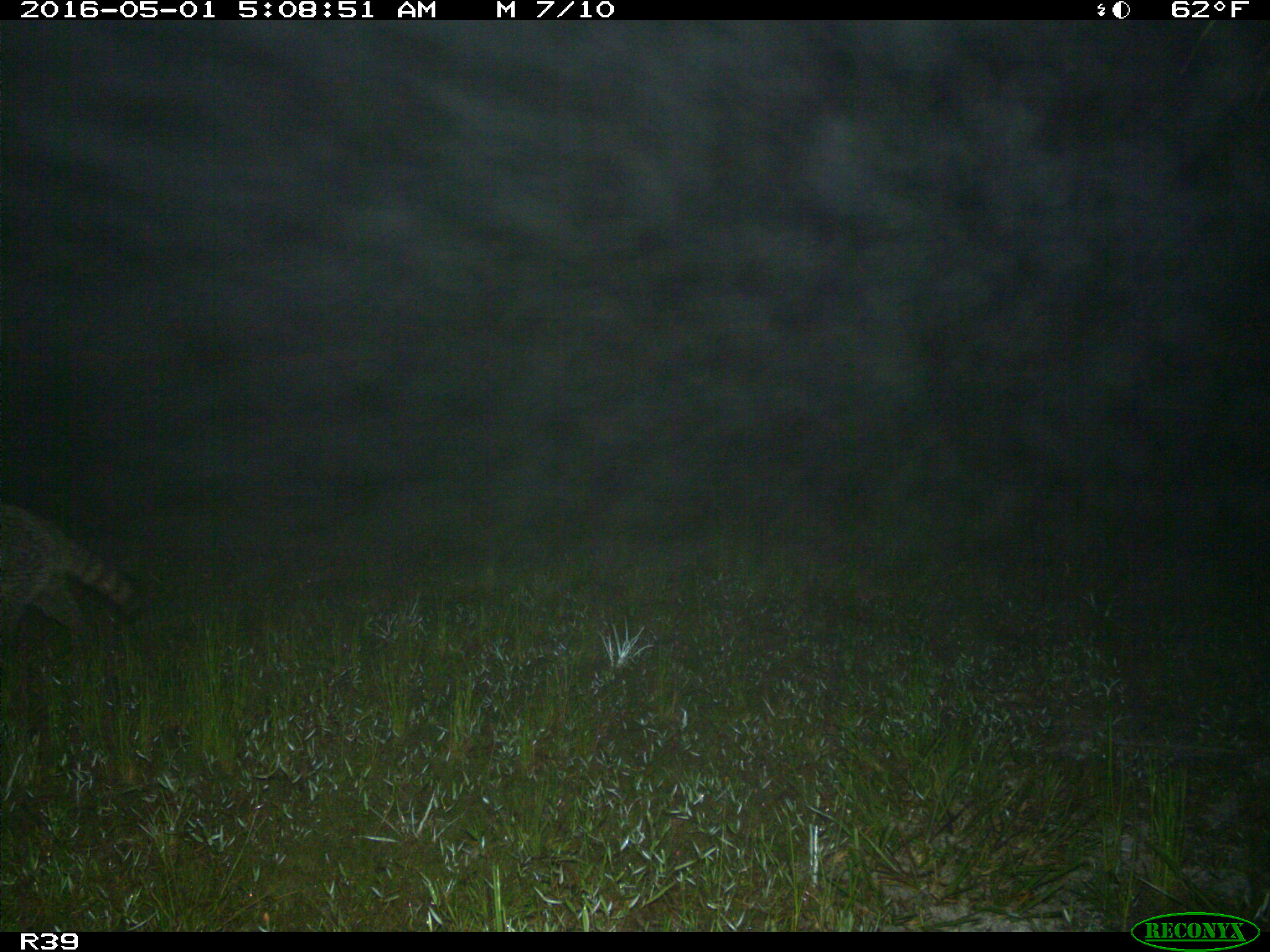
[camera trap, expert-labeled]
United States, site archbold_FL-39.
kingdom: Animalia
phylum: Chordata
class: Mammalia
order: Carnivora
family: Procyonidae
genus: Procyon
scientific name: Procyon lotor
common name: common raccoon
Procyon lotor (common raccoon).